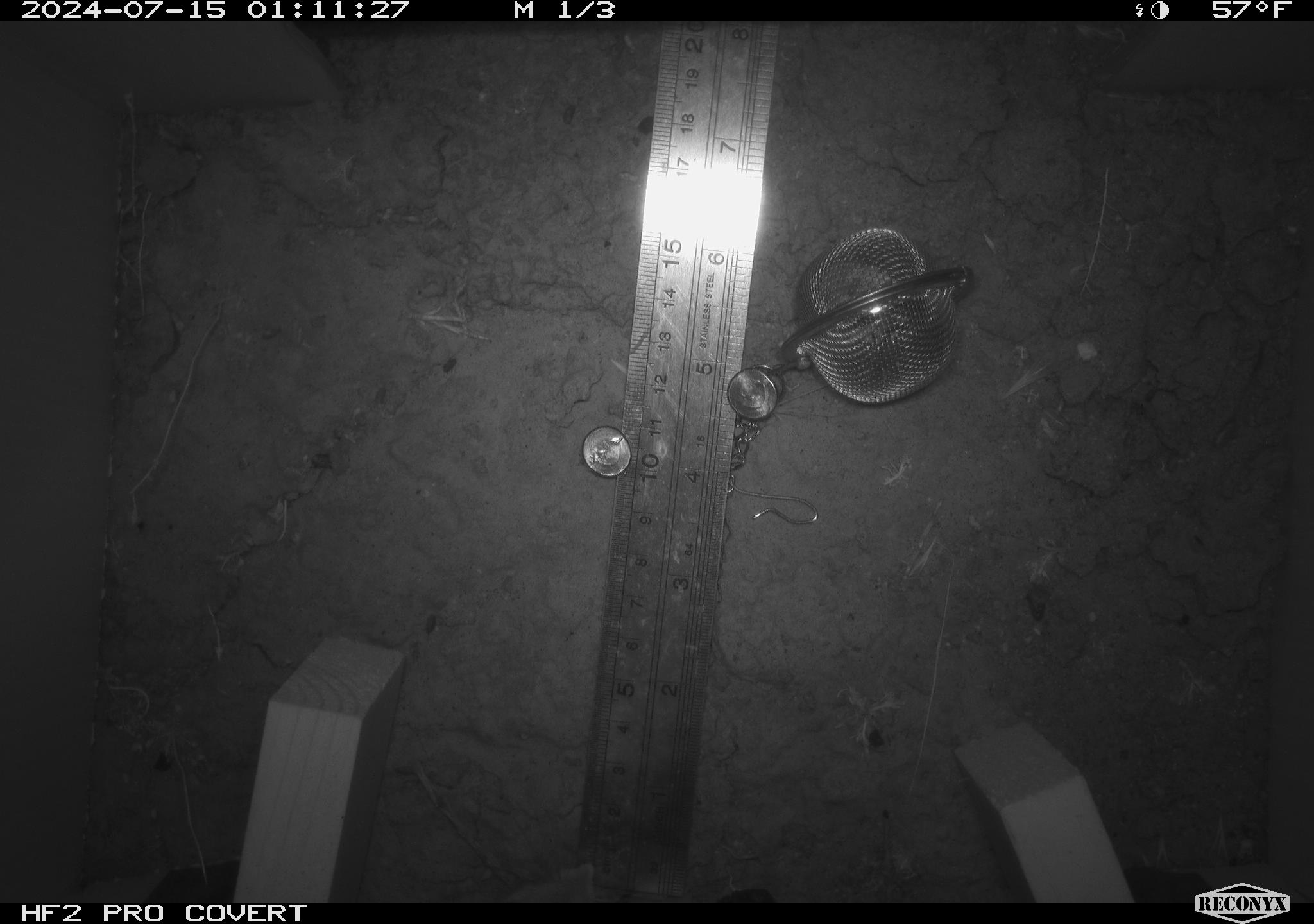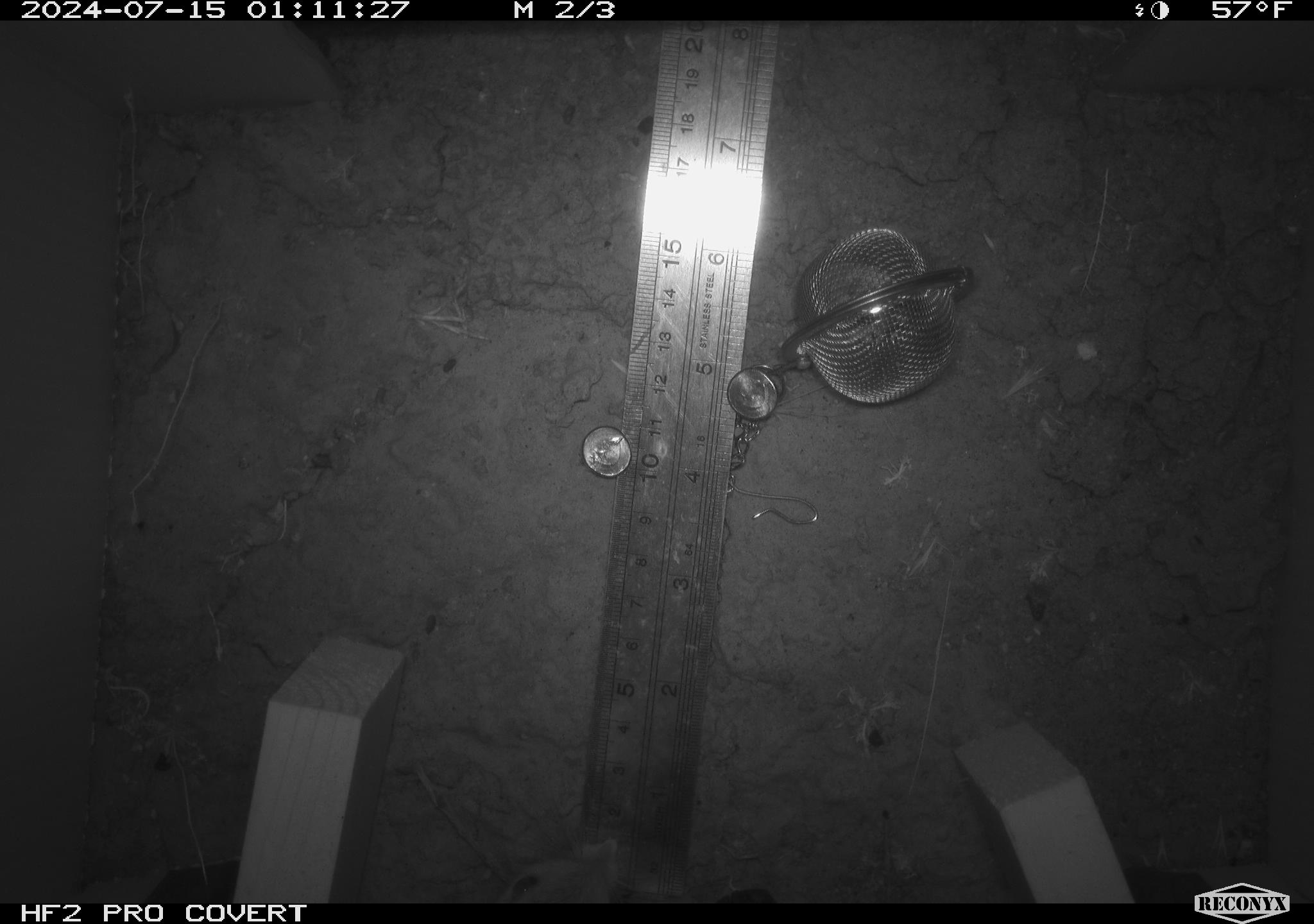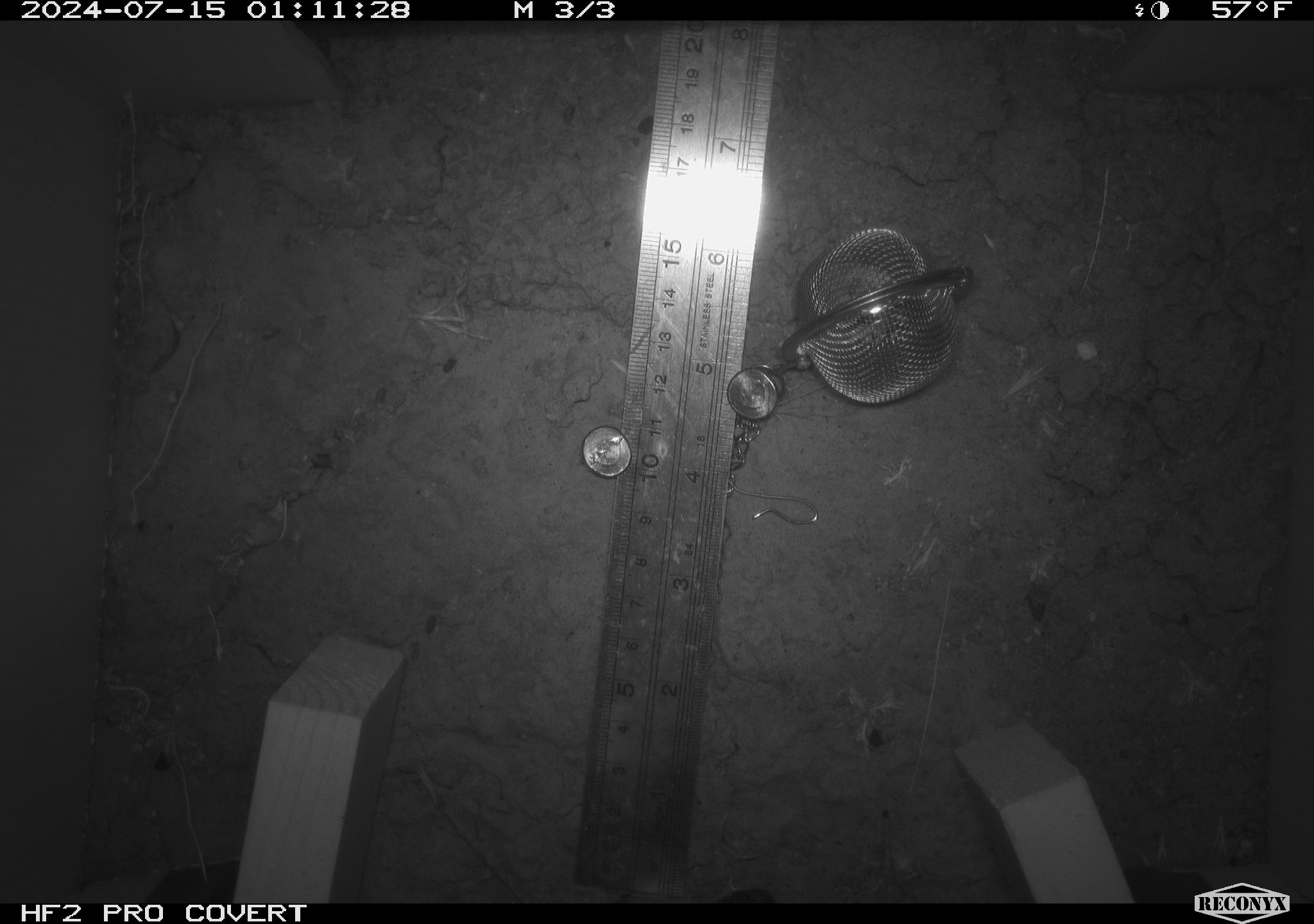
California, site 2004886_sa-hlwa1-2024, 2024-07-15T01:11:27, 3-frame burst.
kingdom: Animalia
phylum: Chordata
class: Mammalia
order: Rodentia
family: Heteromyidae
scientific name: Heteromyidae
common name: kangaroo rats and pocket mice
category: heteromyidae family